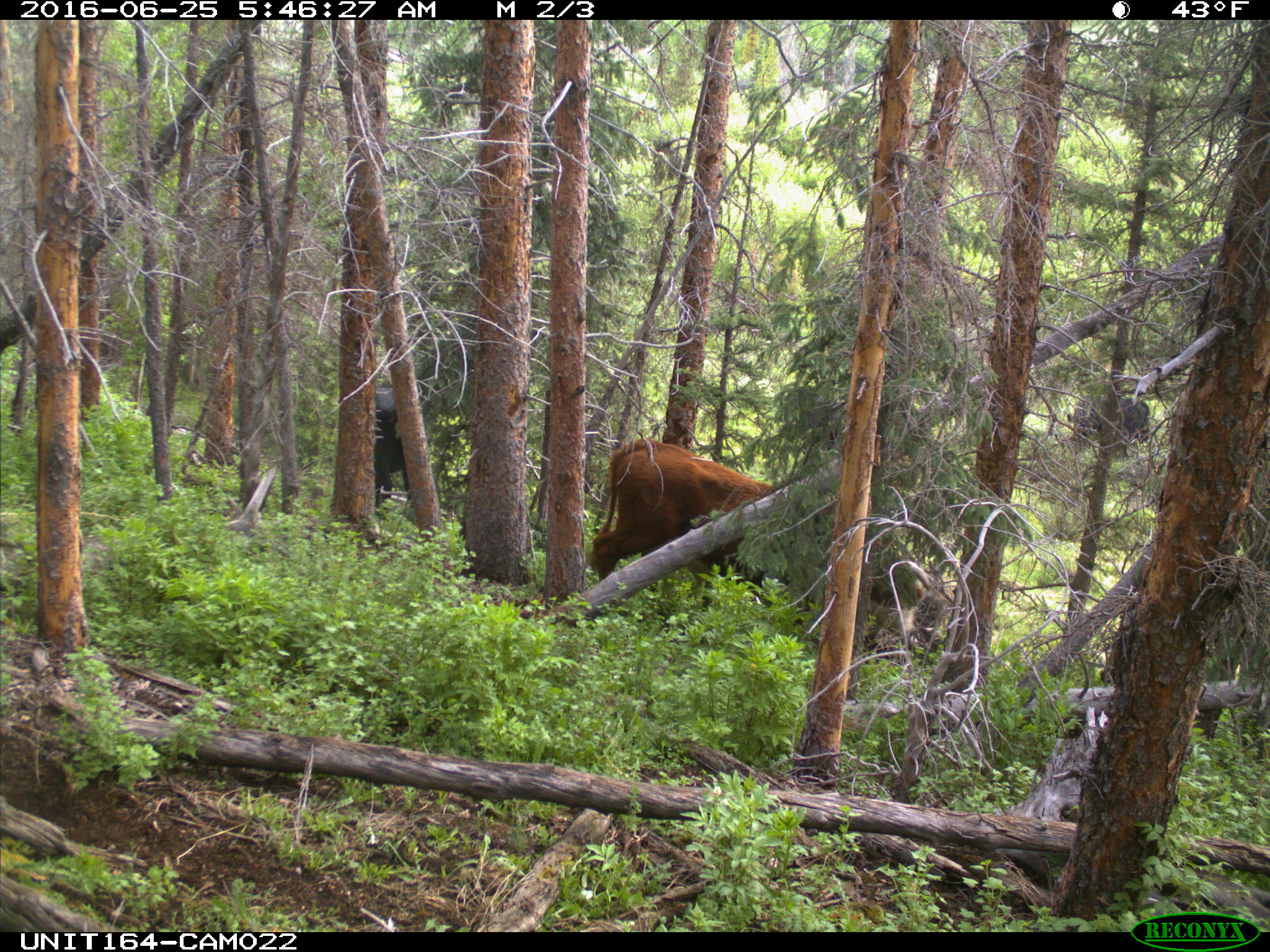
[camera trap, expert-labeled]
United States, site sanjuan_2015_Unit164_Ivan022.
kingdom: Animalia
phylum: Chordata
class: Mammalia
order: Artiodactyla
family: Bovidae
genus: Bos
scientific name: Bos taurus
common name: domestic cow